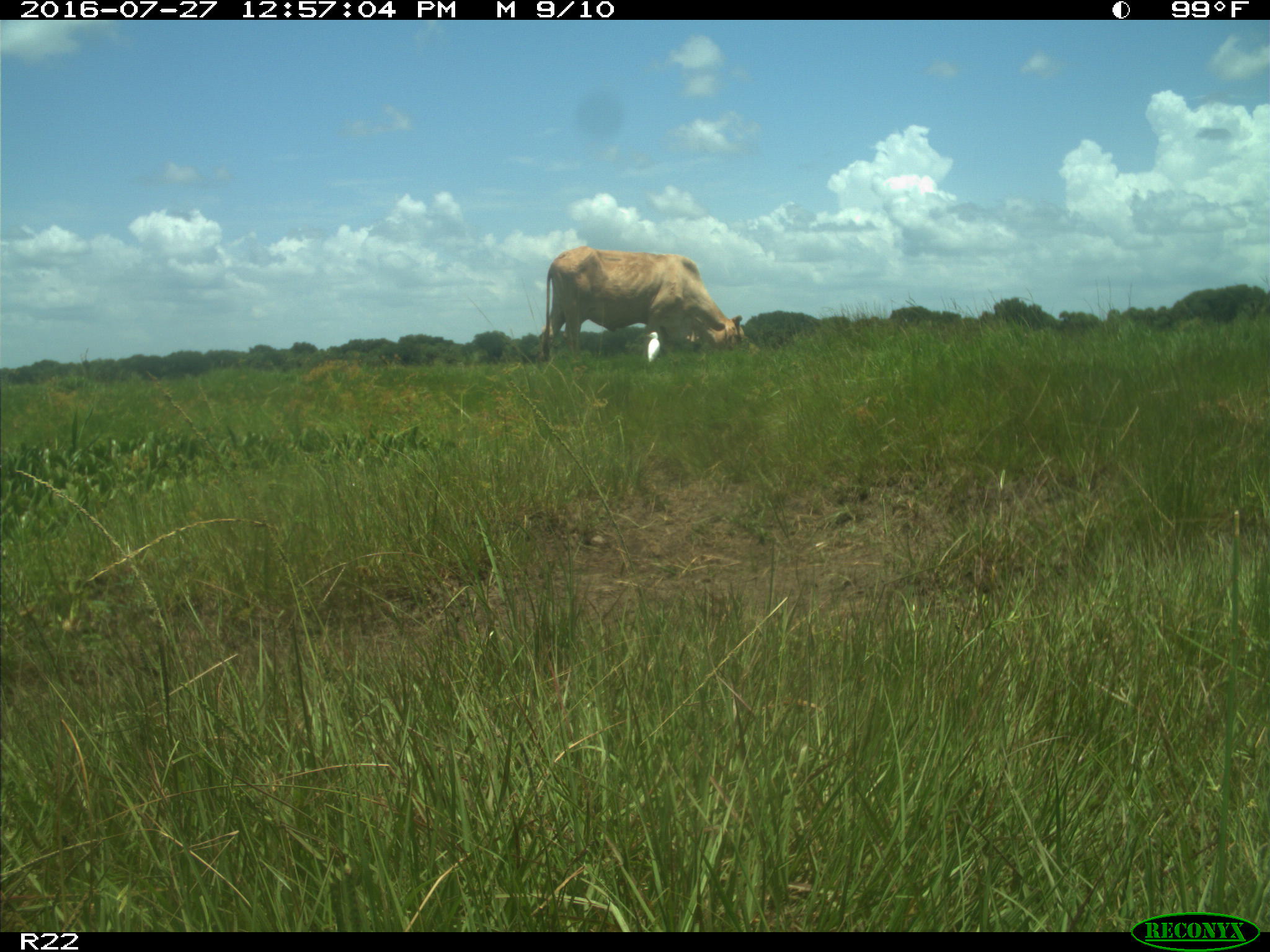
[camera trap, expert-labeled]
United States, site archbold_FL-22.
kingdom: Animalia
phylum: Chordata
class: Mammalia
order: Artiodactyla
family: Bovidae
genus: Bos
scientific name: Bos taurus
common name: domestic cow